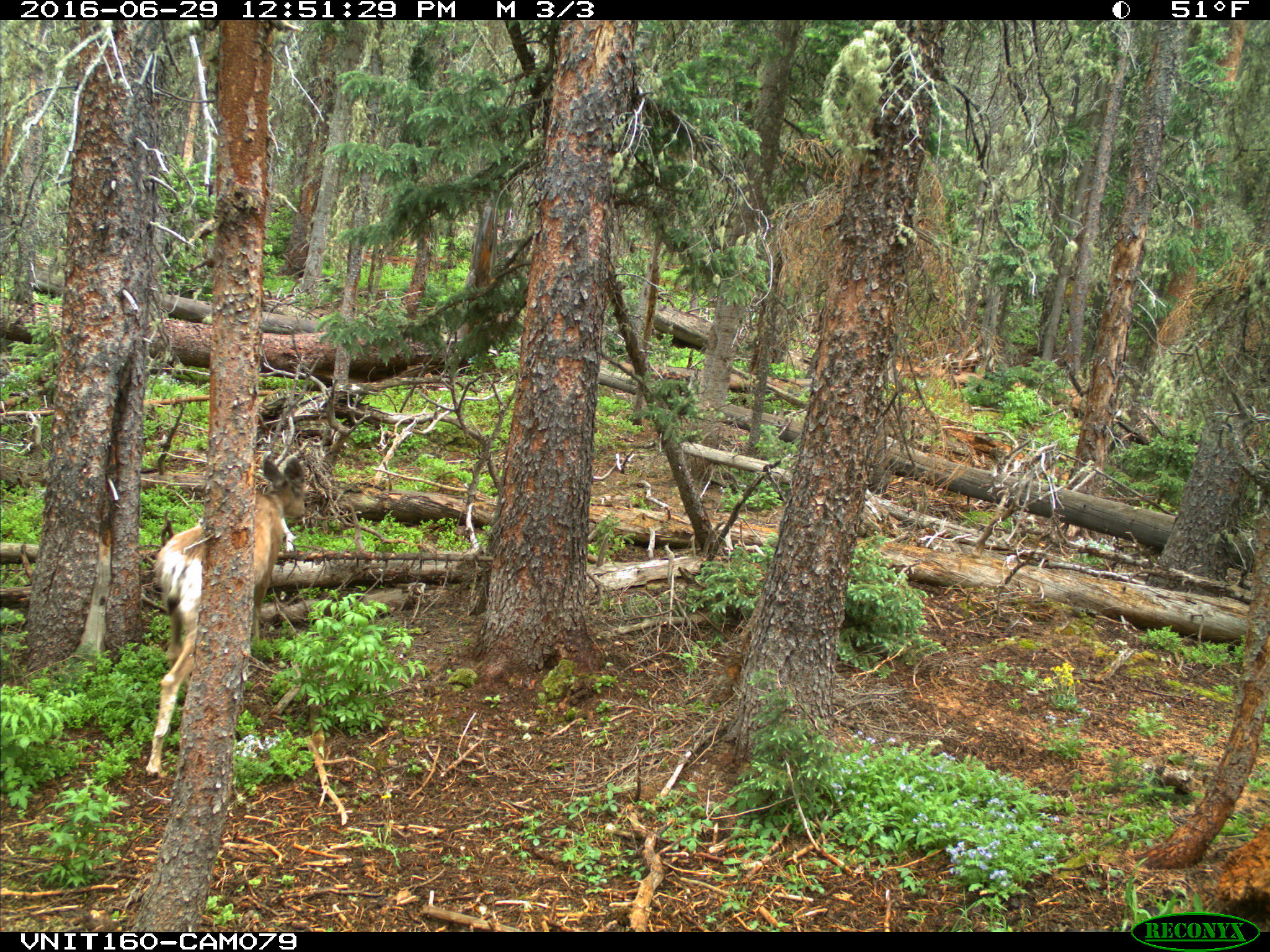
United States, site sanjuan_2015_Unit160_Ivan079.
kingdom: Animalia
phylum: Chordata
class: Mammalia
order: Artiodactyla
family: Cervidae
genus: Odocoileus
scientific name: Odocoileus hemionus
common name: mule deer